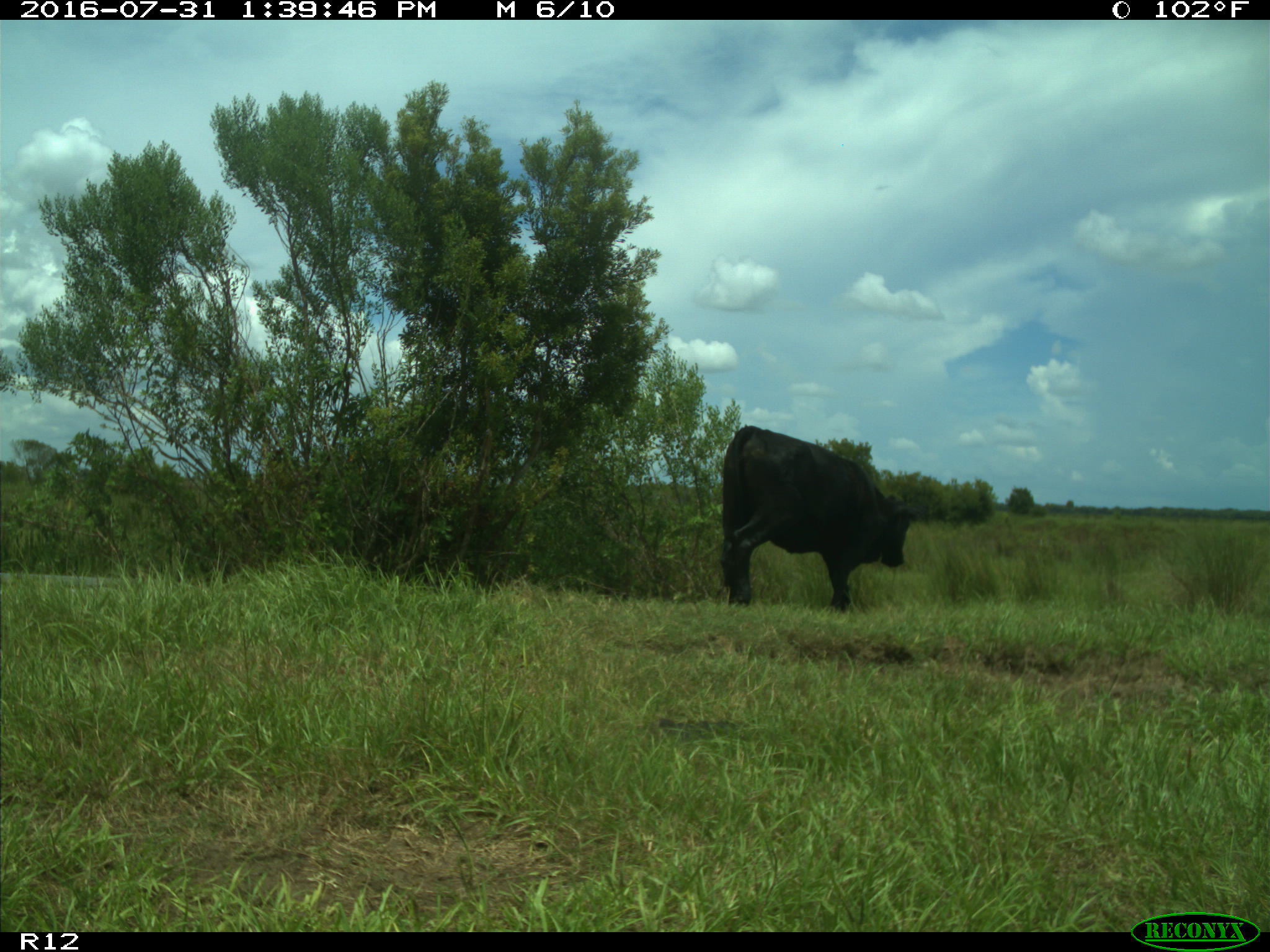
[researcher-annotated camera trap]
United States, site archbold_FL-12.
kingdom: Animalia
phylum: Chordata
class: Mammalia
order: Artiodactyla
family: Bovidae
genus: Bos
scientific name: Bos taurus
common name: domestic cow